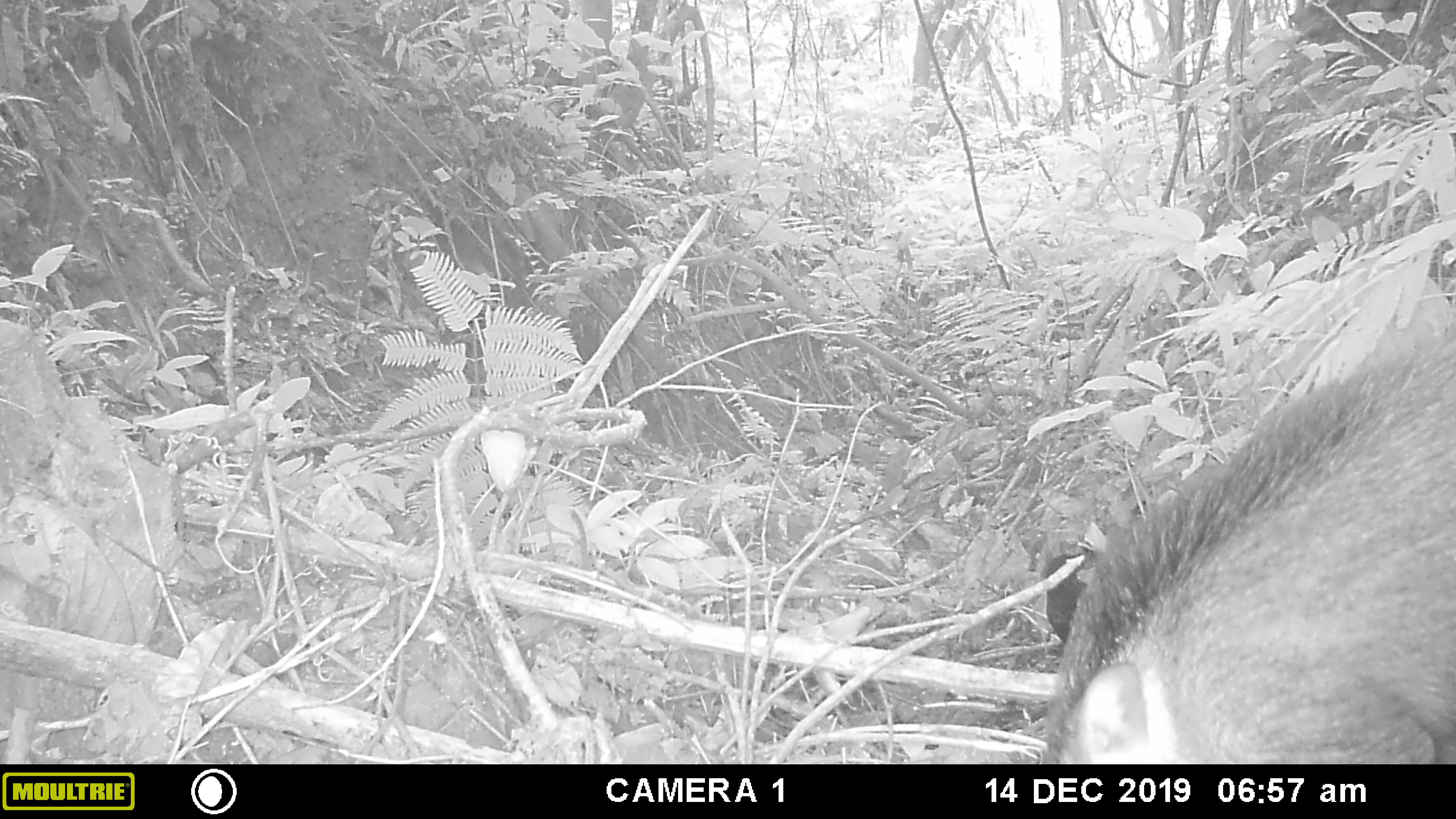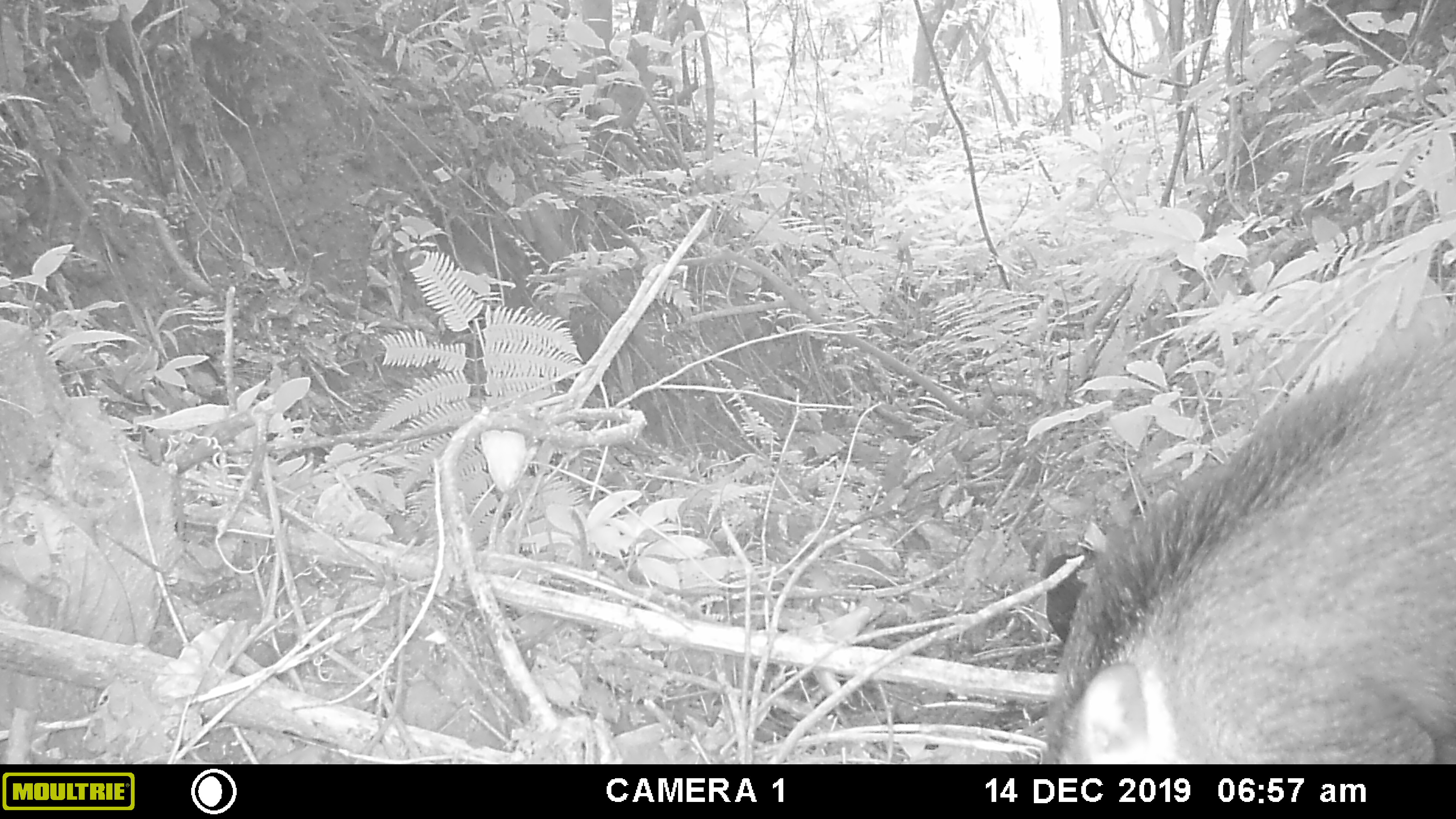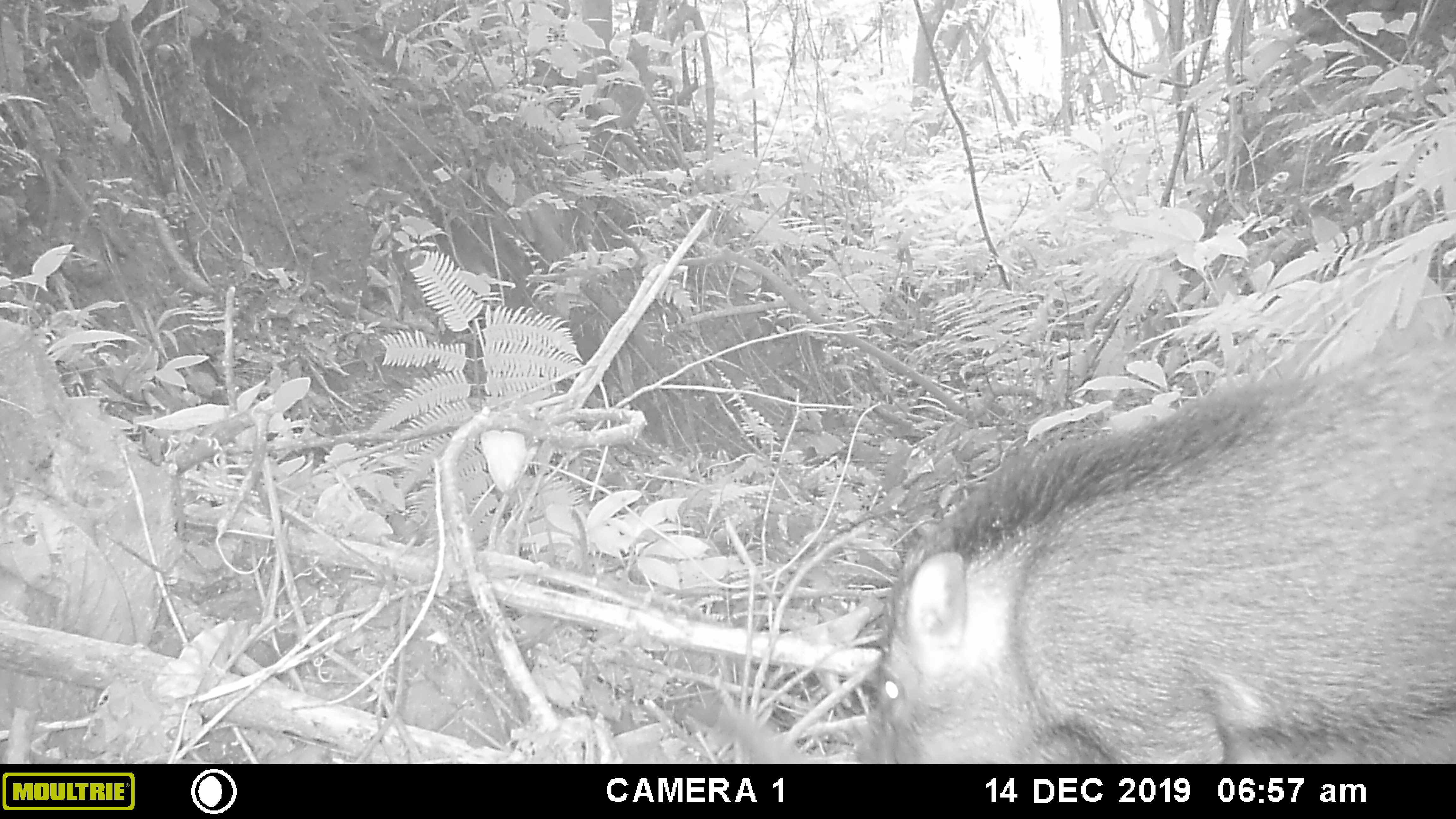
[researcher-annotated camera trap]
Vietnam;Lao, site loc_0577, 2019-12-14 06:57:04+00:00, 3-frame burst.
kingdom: Animalia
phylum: Chordata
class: Aves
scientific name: Aves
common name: bird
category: unidentified bird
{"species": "unidentified bird (bird) (Aves)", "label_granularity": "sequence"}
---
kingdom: Animalia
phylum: Chordata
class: Mammalia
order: Artiodactyla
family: Suidae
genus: Sus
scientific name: Sus scrofa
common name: eurasian wild pig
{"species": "eurasian wild pig (Sus scrofa)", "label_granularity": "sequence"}